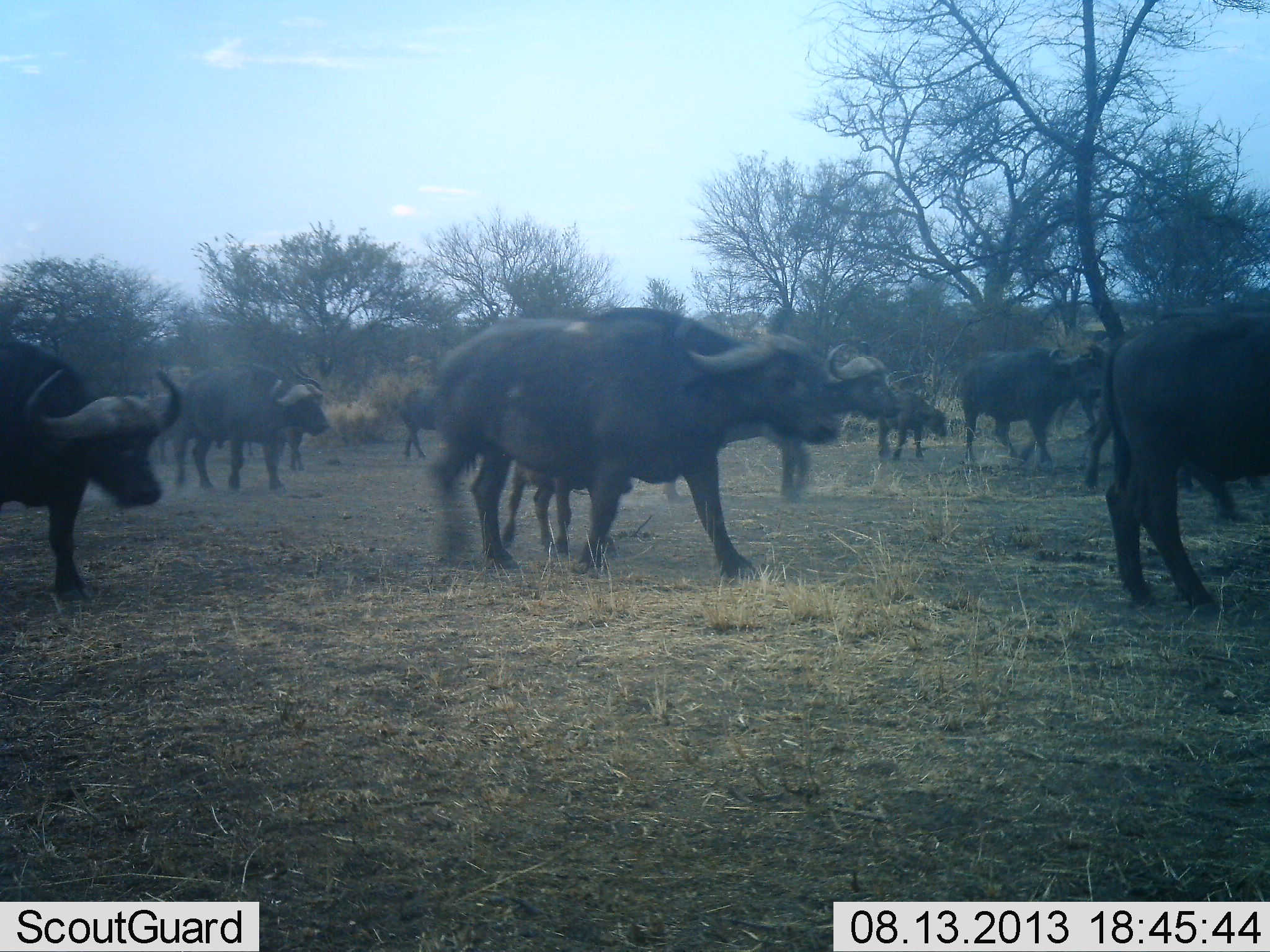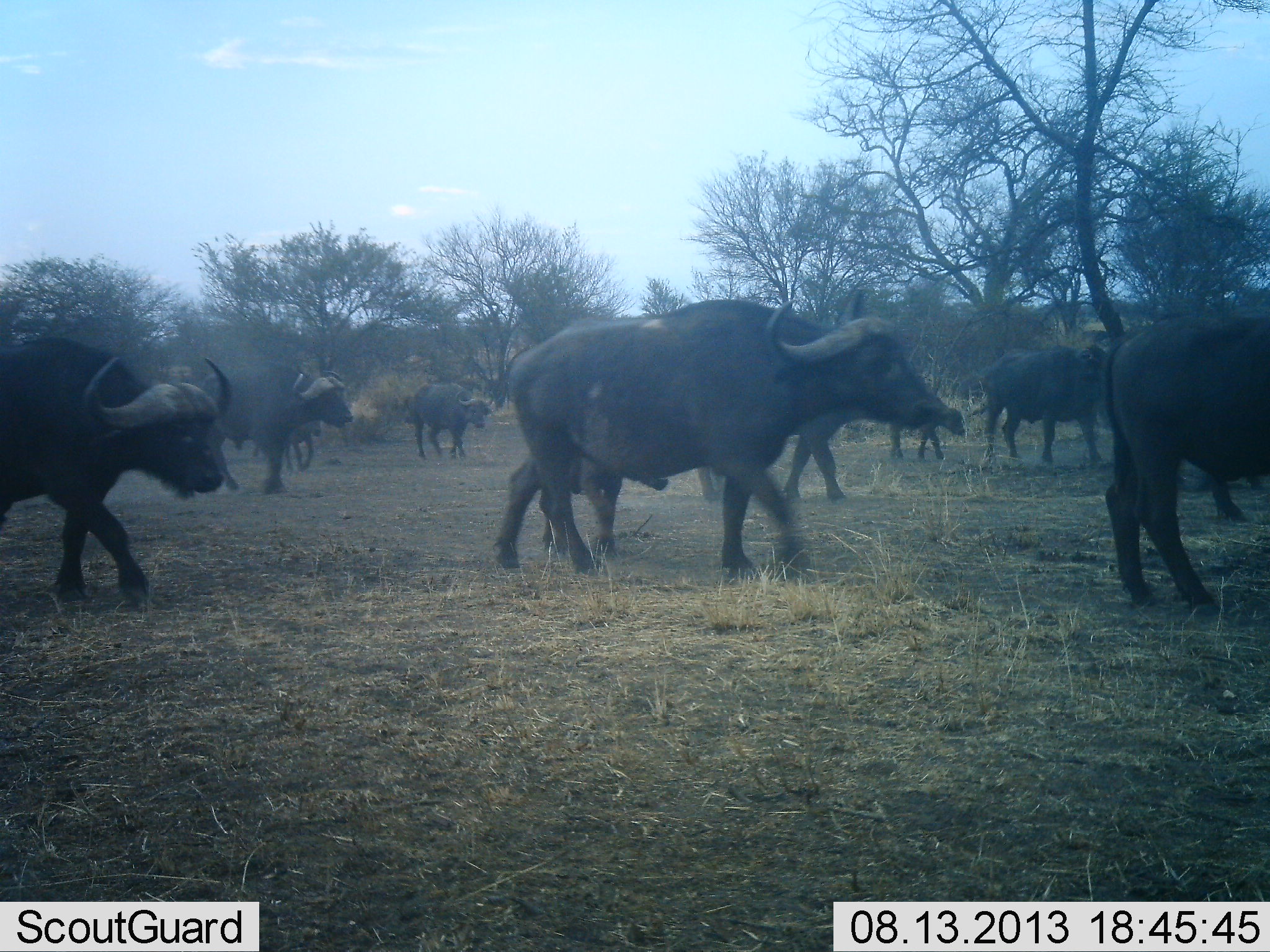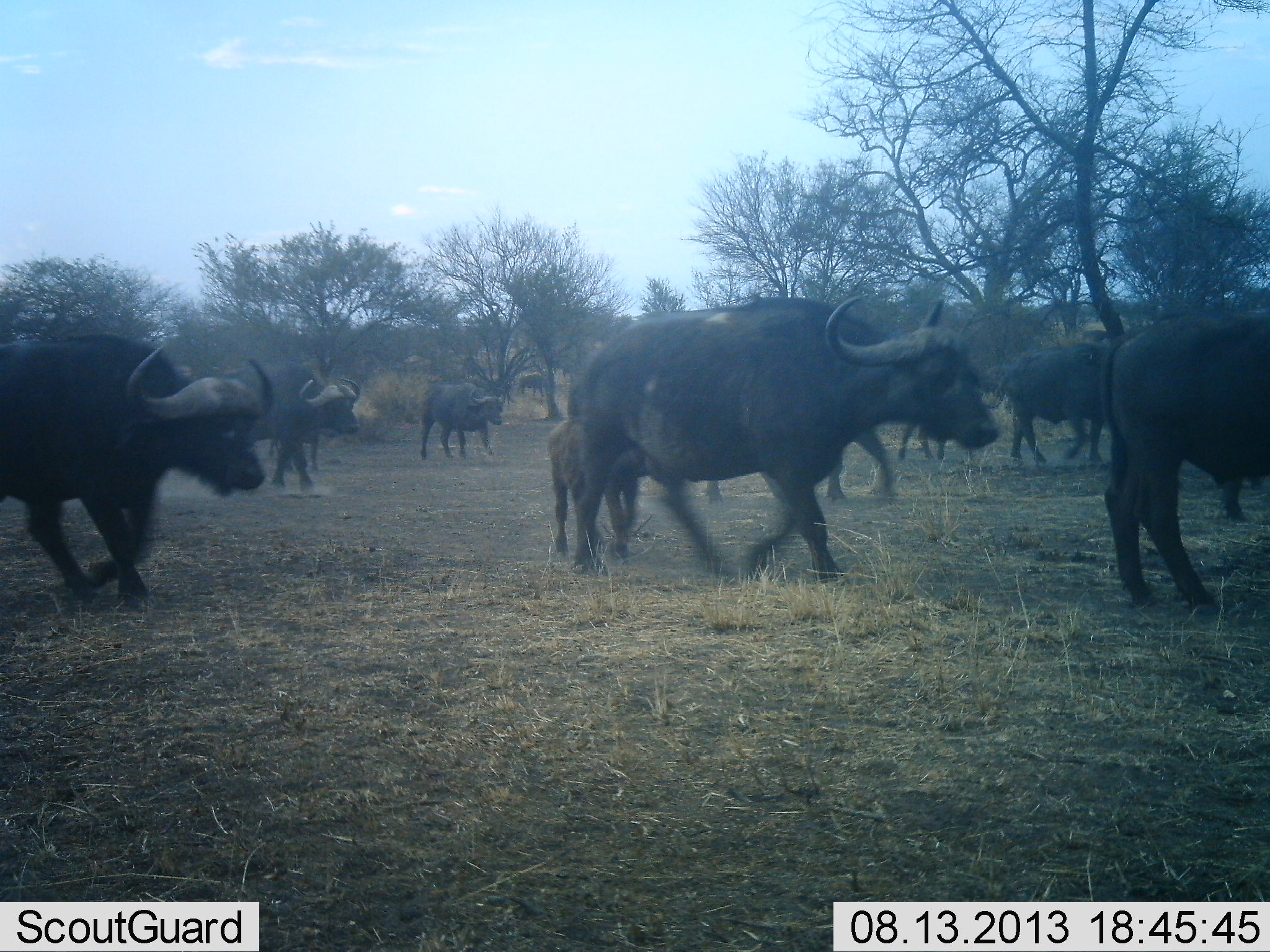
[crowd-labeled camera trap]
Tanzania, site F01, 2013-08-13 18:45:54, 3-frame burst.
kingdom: Animalia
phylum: Chordata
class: Mammalia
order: Artiodactyla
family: Bovidae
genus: Syncerus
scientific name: Syncerus caffer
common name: cape buffalo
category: buffalo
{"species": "buffalo (cape buffalo) (Syncerus caffer)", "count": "11-50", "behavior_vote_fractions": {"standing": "12%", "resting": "0%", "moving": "100%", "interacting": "0%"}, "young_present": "69%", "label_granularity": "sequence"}